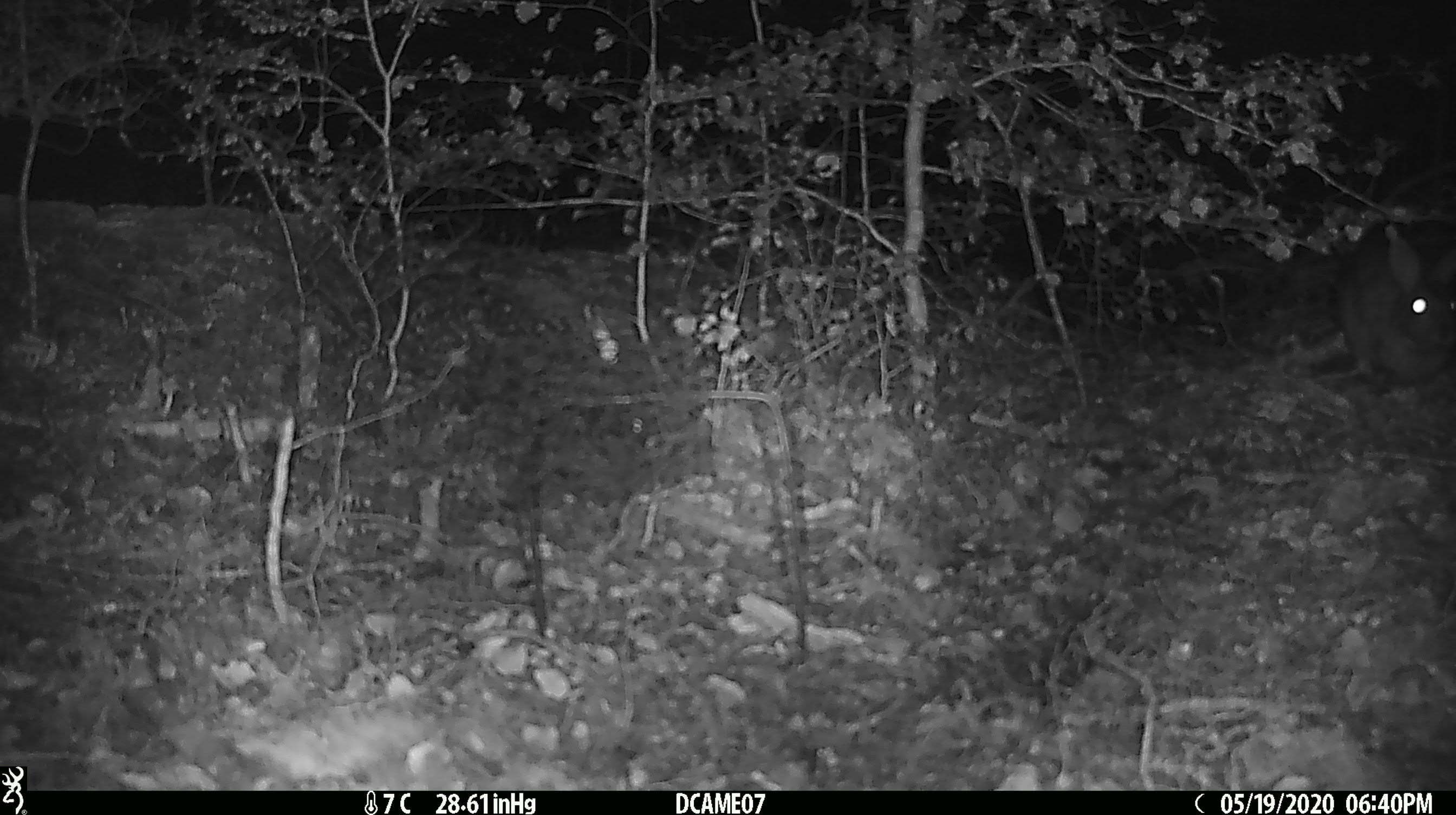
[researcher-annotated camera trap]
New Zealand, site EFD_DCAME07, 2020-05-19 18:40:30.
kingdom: Animalia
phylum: Chordata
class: Mammalia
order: Diprotodontia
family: Phalangeridae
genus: Trichosurus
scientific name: Trichosurus vulpecula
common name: common brushtail possum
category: possum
Possum (common brushtail possum) (Trichosurus vulpecula).